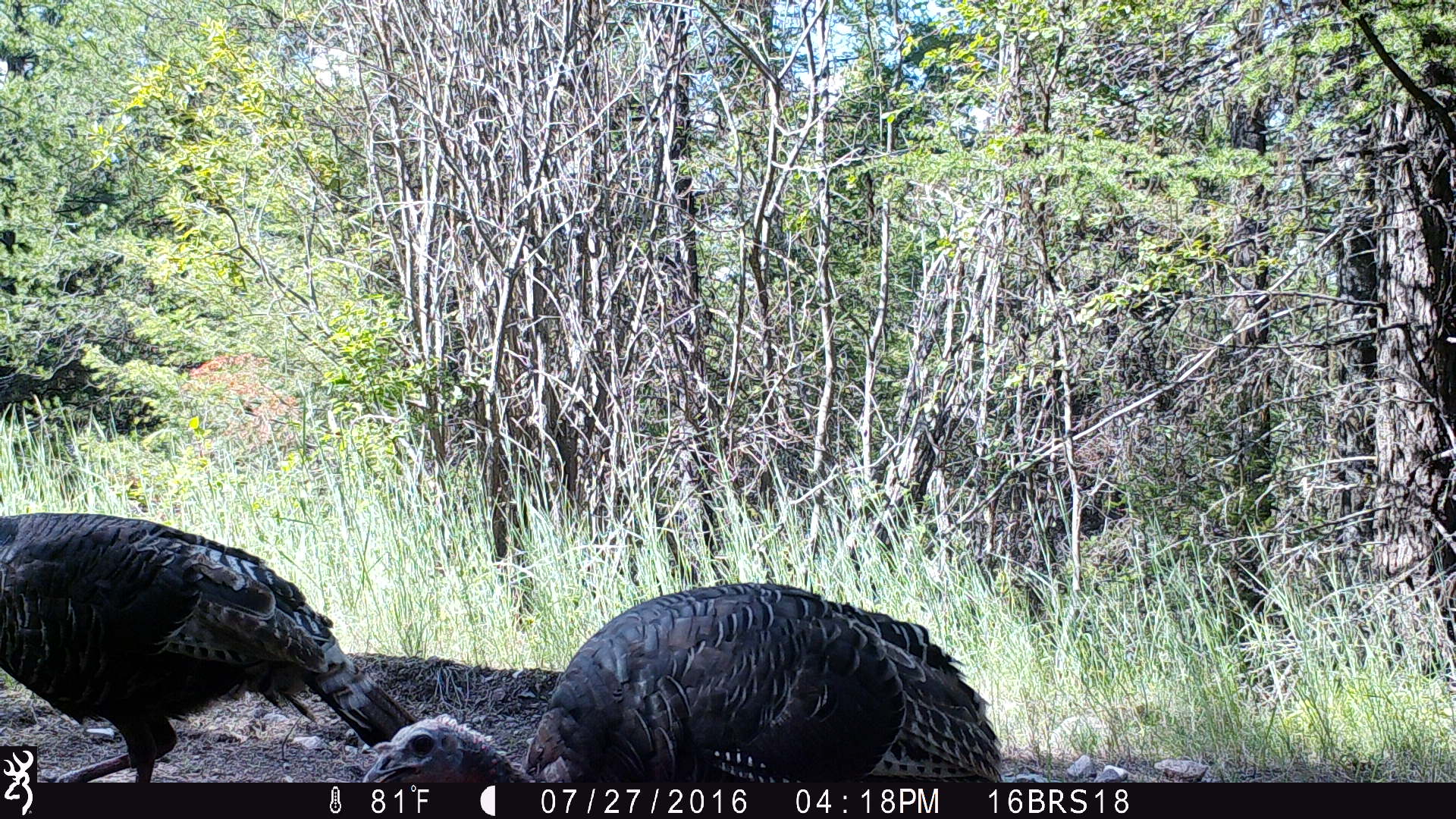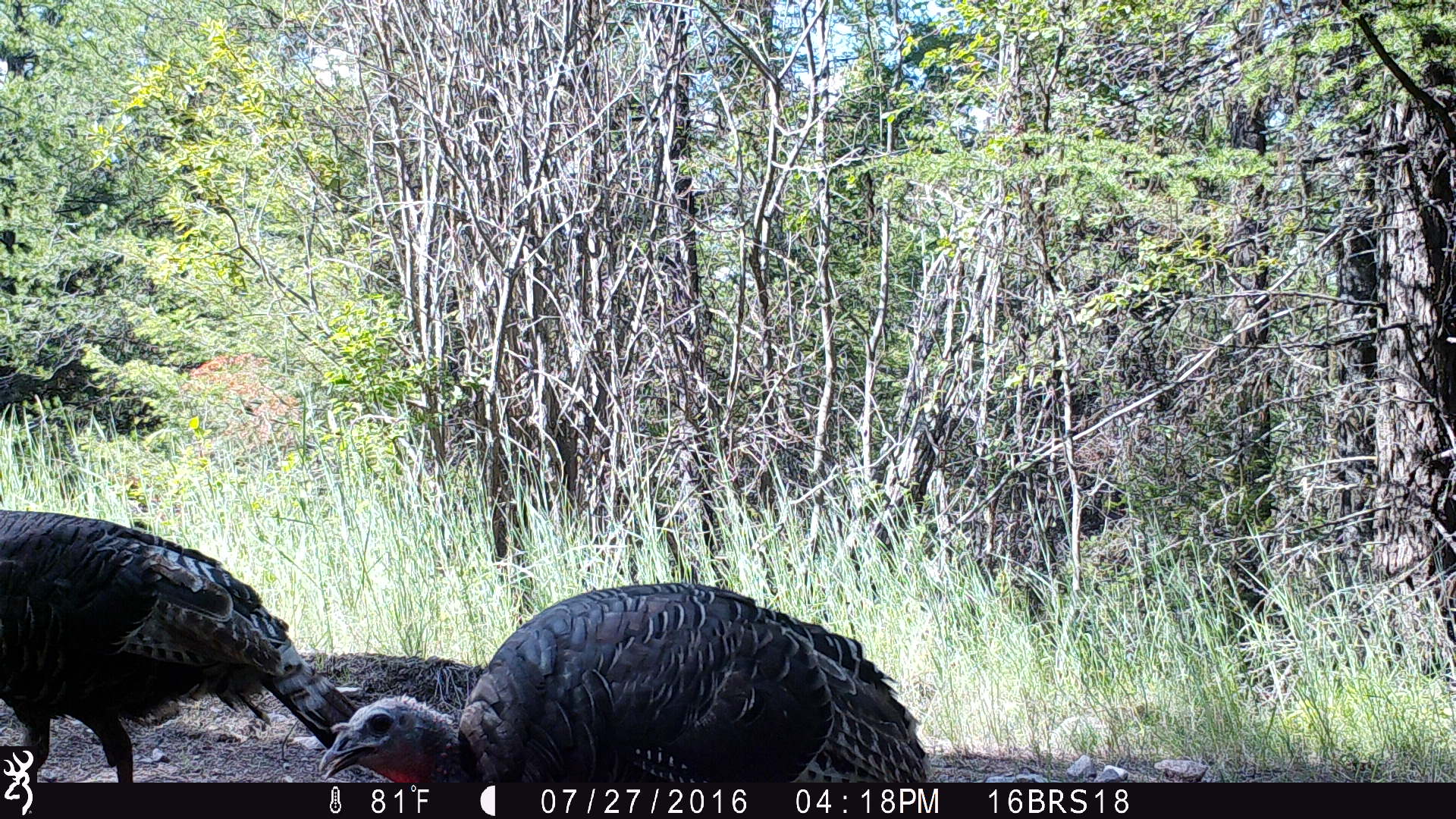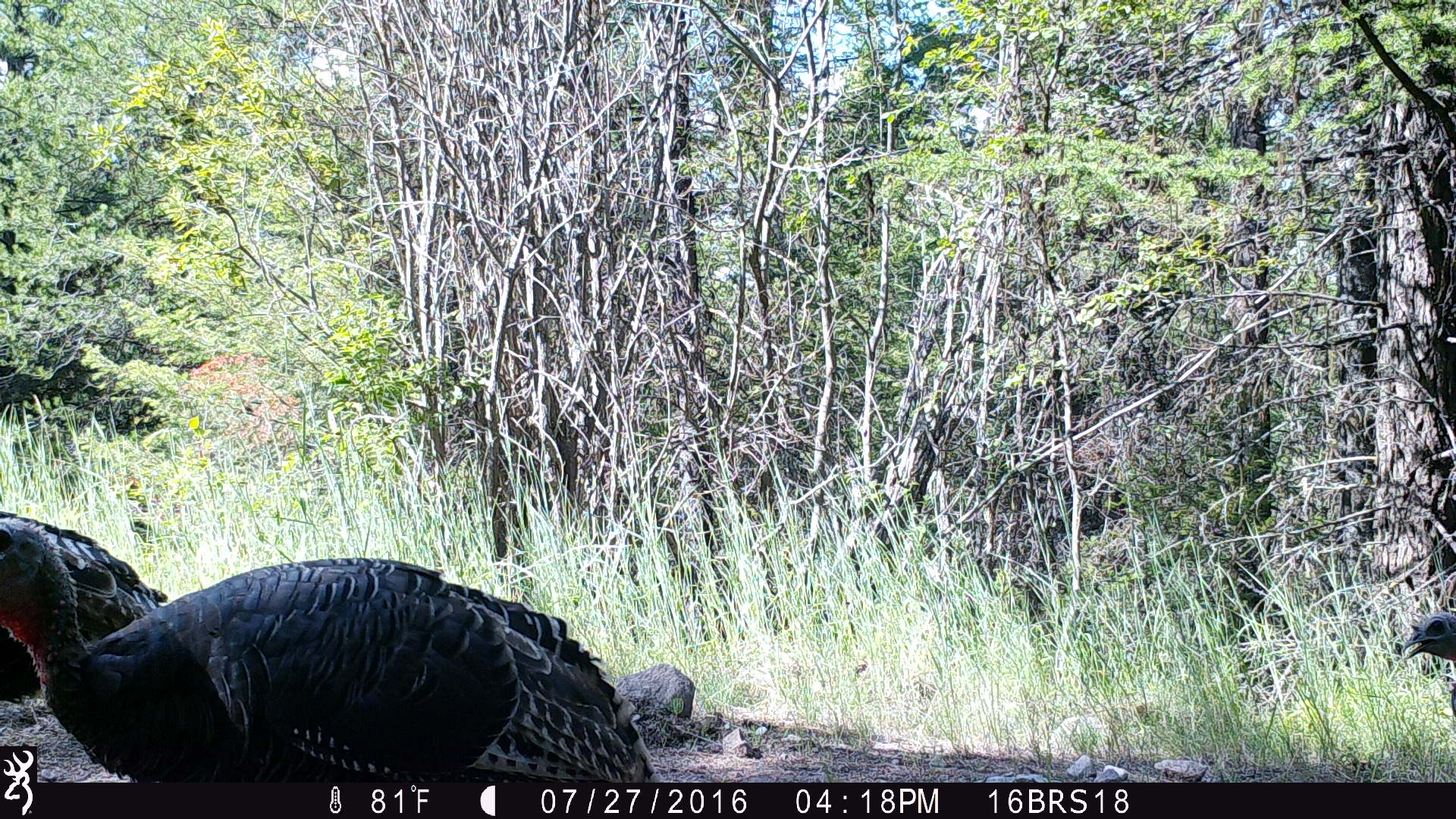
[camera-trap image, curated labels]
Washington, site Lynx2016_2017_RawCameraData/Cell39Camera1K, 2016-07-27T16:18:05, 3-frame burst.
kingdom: Animalia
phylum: Chordata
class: Aves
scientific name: Aves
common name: birds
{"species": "Aves (birds)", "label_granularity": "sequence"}